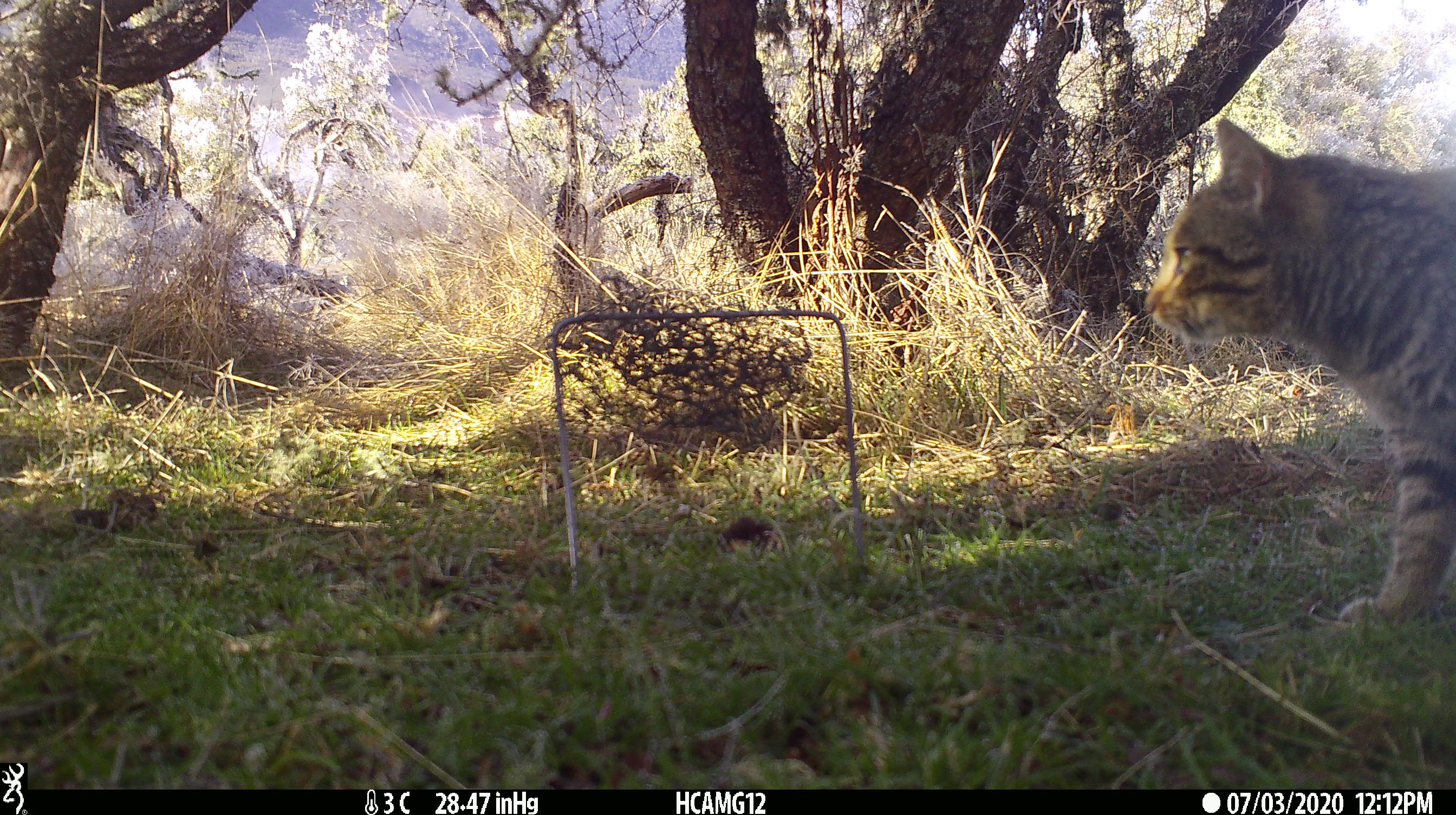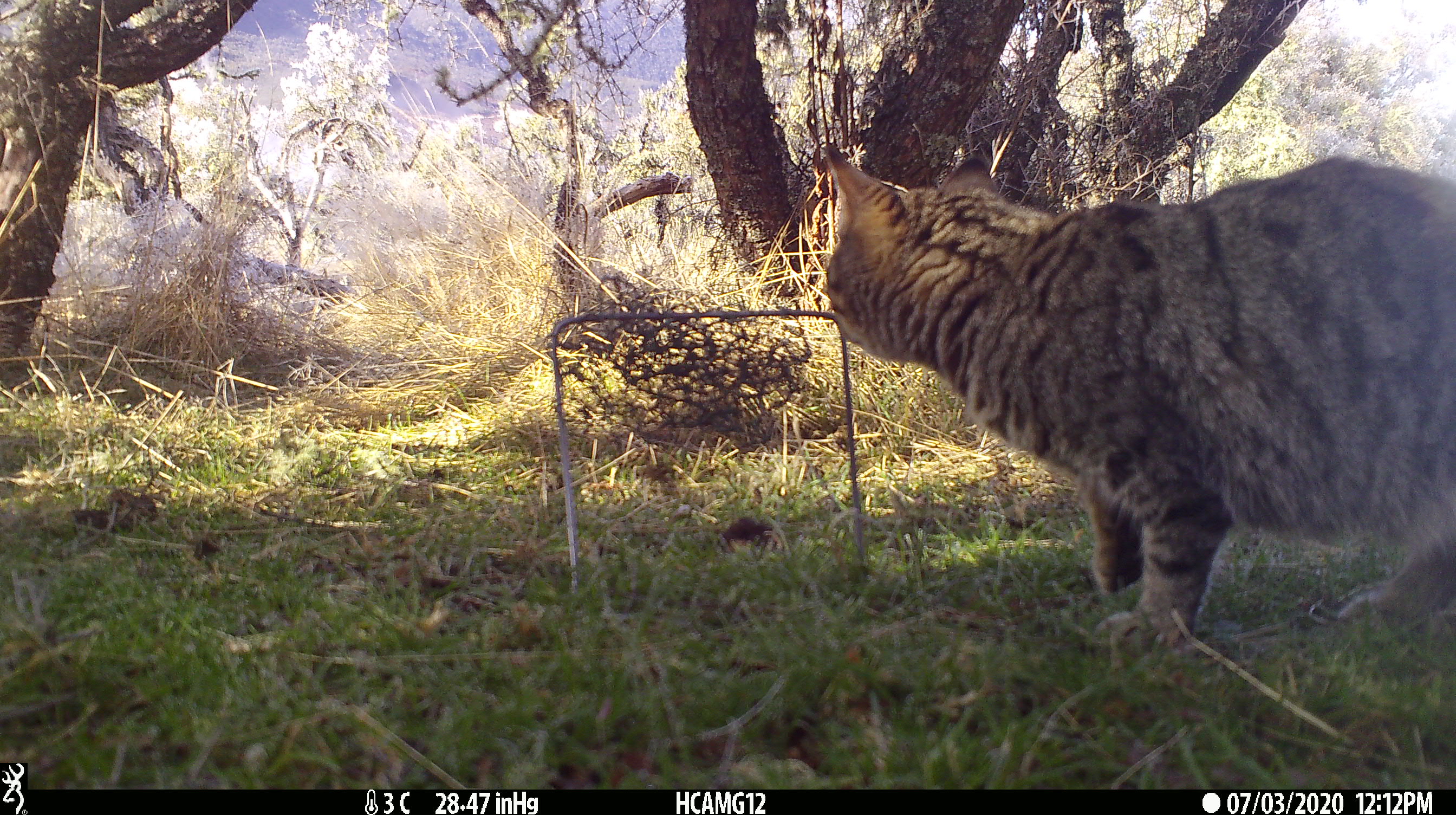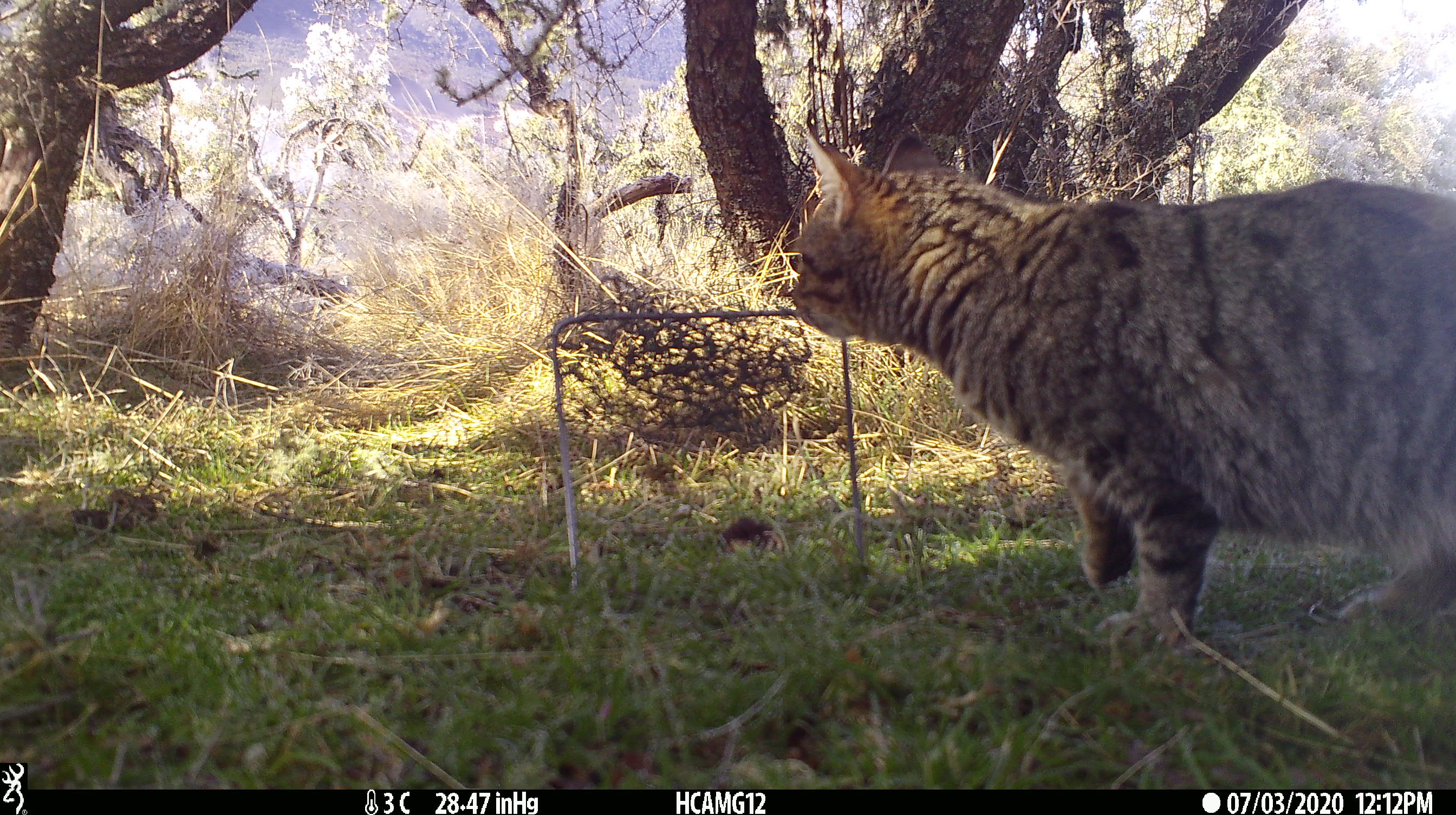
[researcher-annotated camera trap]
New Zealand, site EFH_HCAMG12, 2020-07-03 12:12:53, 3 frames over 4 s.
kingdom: Animalia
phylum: Chordata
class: Mammalia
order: Carnivora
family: Felidae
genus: Felis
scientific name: Felis catus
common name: domestic cat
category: cat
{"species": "cat (domestic cat) (Felis catus)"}